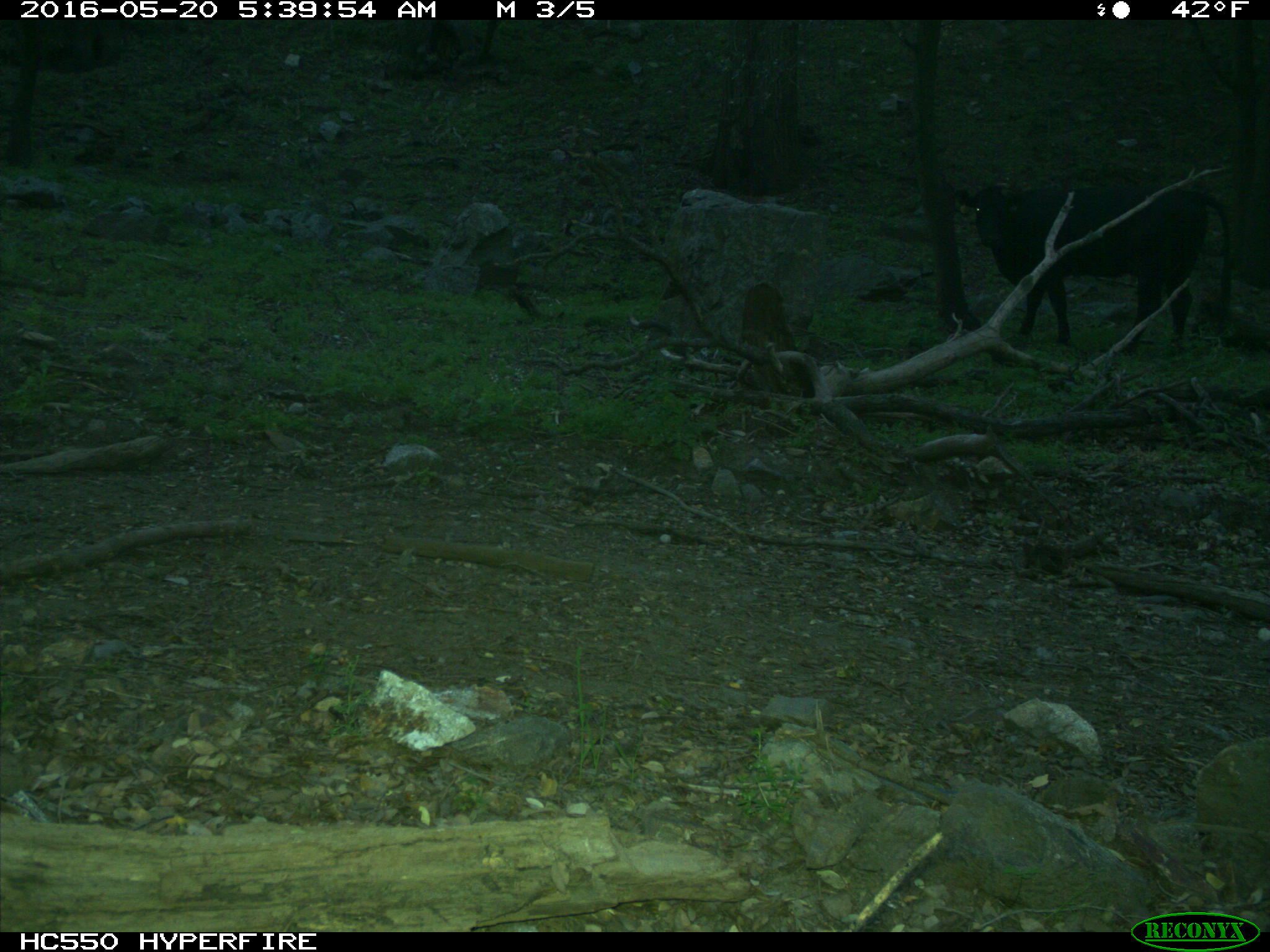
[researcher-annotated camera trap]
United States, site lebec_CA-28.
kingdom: Animalia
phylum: Chordata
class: Mammalia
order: Artiodactyla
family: Bovidae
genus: Bos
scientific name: Bos taurus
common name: domestic cow